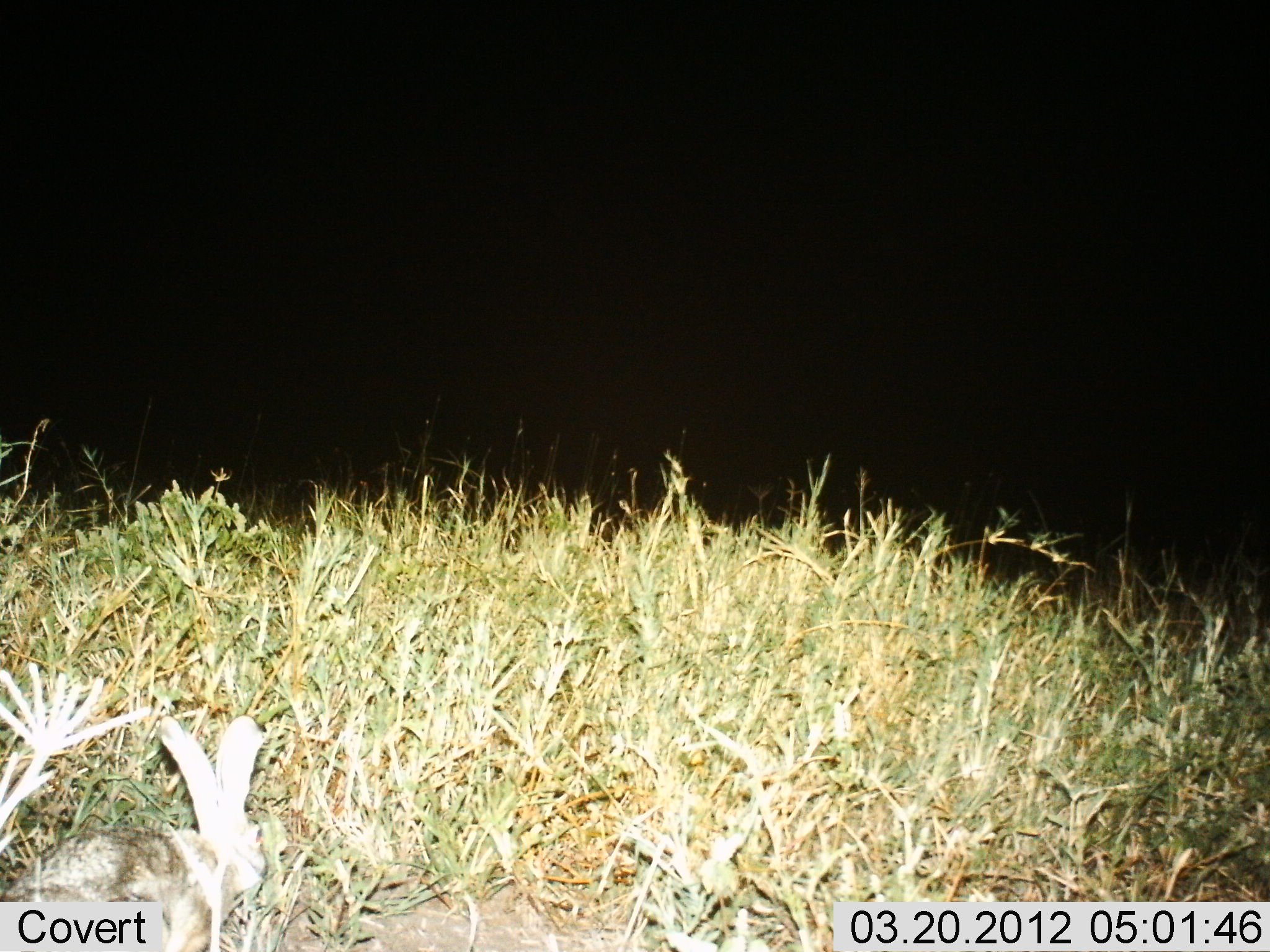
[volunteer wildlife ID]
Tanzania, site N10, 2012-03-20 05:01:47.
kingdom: Animalia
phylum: Chordata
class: Mammalia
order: Lagomorpha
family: Leporidae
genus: Lepus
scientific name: Lepus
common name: hare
Hare (Lepus), count 1. Behavior (volunteer vote fractions): standing 56%, resting 12%, moving 6%, interacting 0%. Young present (vote fraction): 0%. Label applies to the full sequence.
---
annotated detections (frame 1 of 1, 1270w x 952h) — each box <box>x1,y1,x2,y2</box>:
animal: <box>10,716,270,952</box>